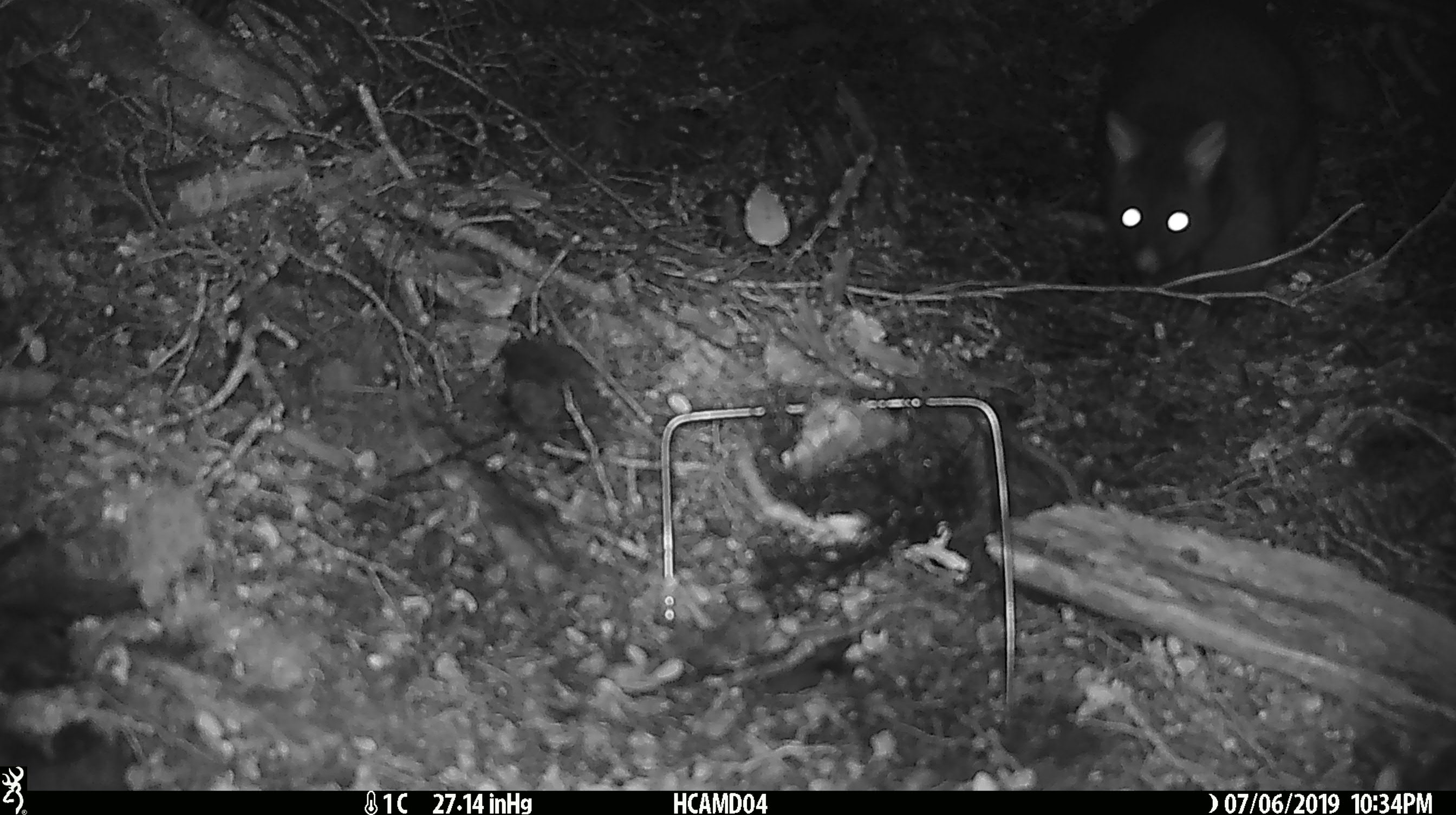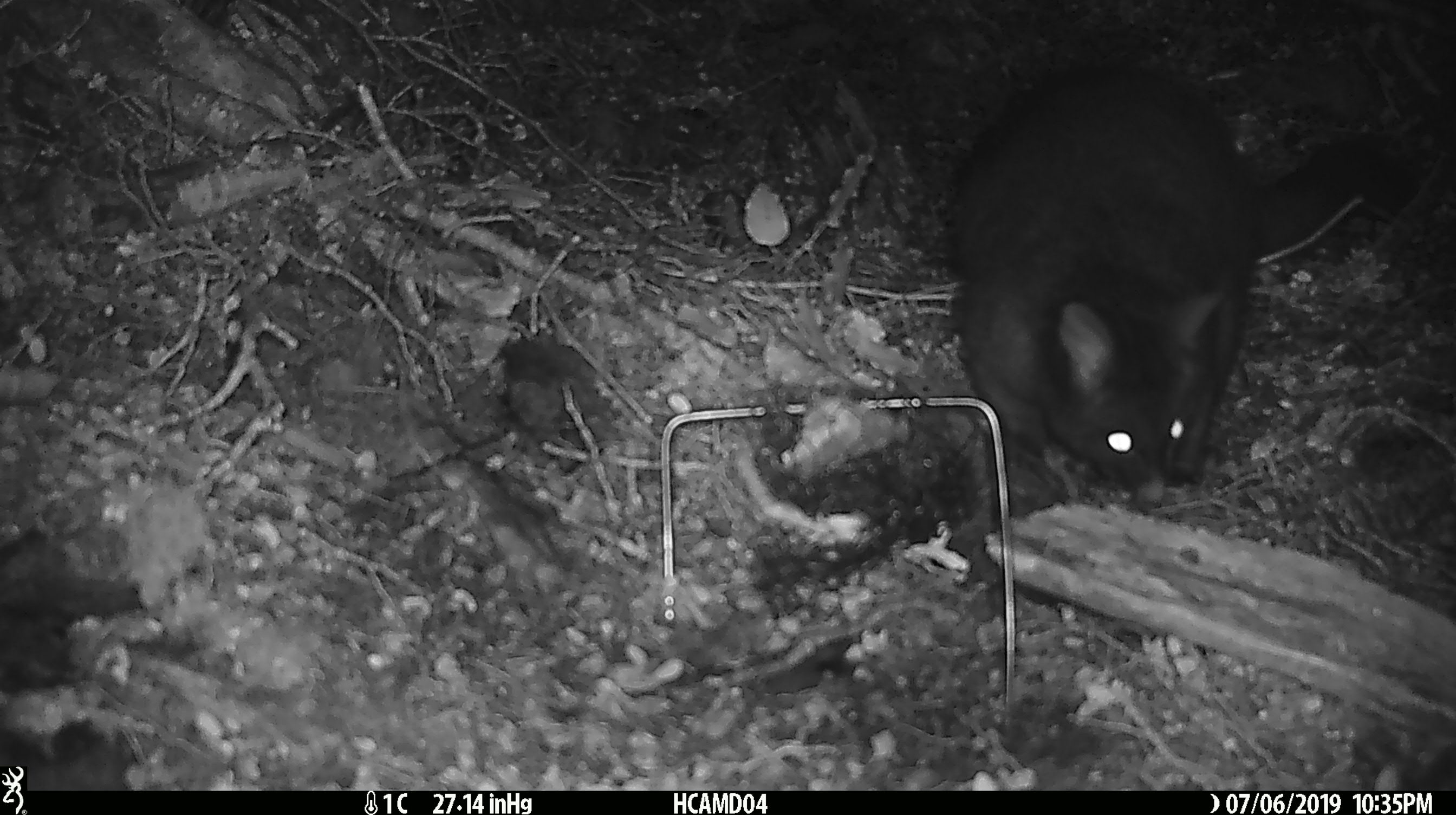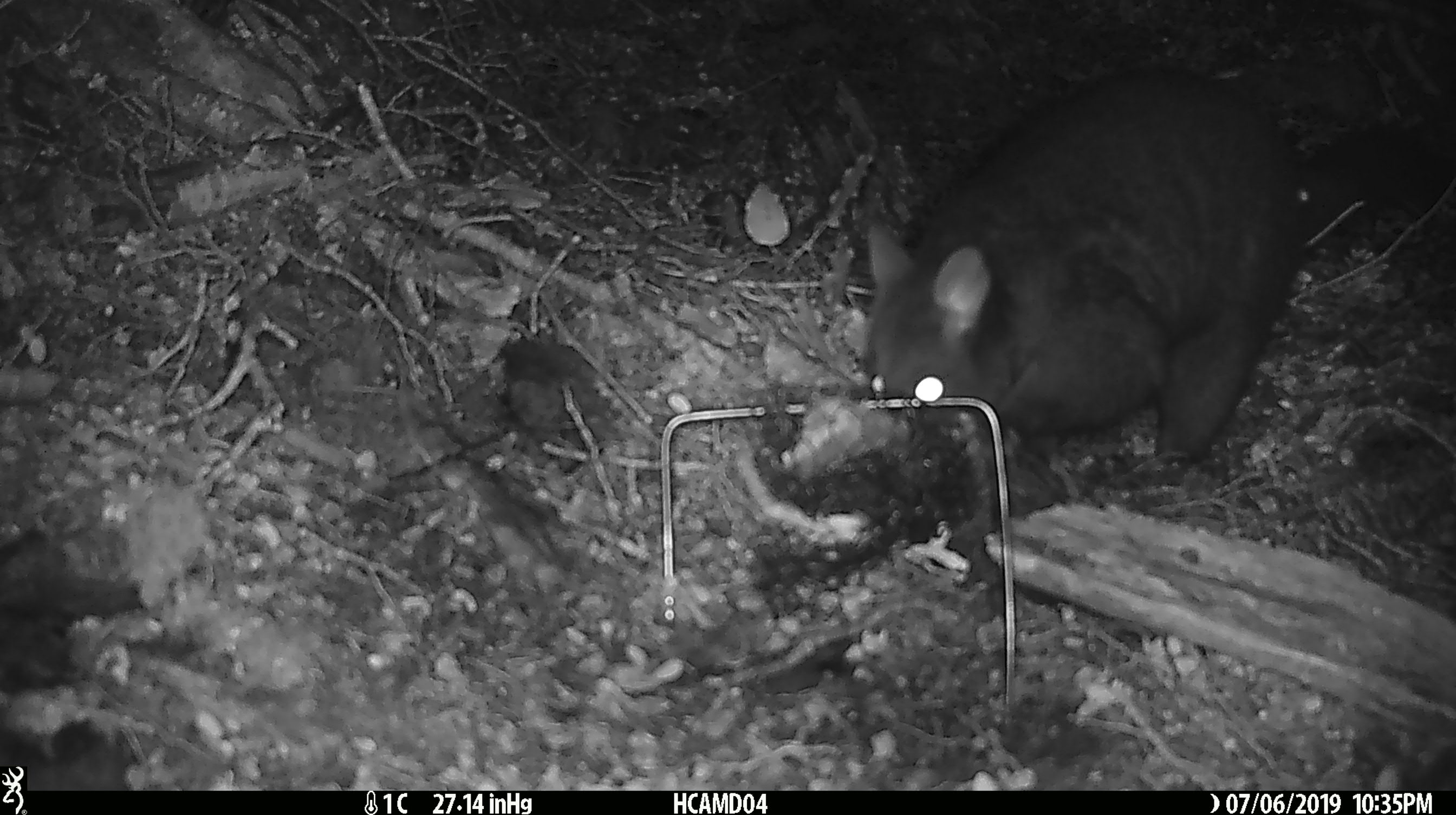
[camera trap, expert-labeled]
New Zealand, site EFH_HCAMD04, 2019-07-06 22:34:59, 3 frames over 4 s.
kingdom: Animalia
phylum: Chordata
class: Mammalia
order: Diprotodontia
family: Phalangeridae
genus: Trichosurus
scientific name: Trichosurus vulpecula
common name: common brushtail possum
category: possum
Possum (common brushtail possum) (Trichosurus vulpecula).